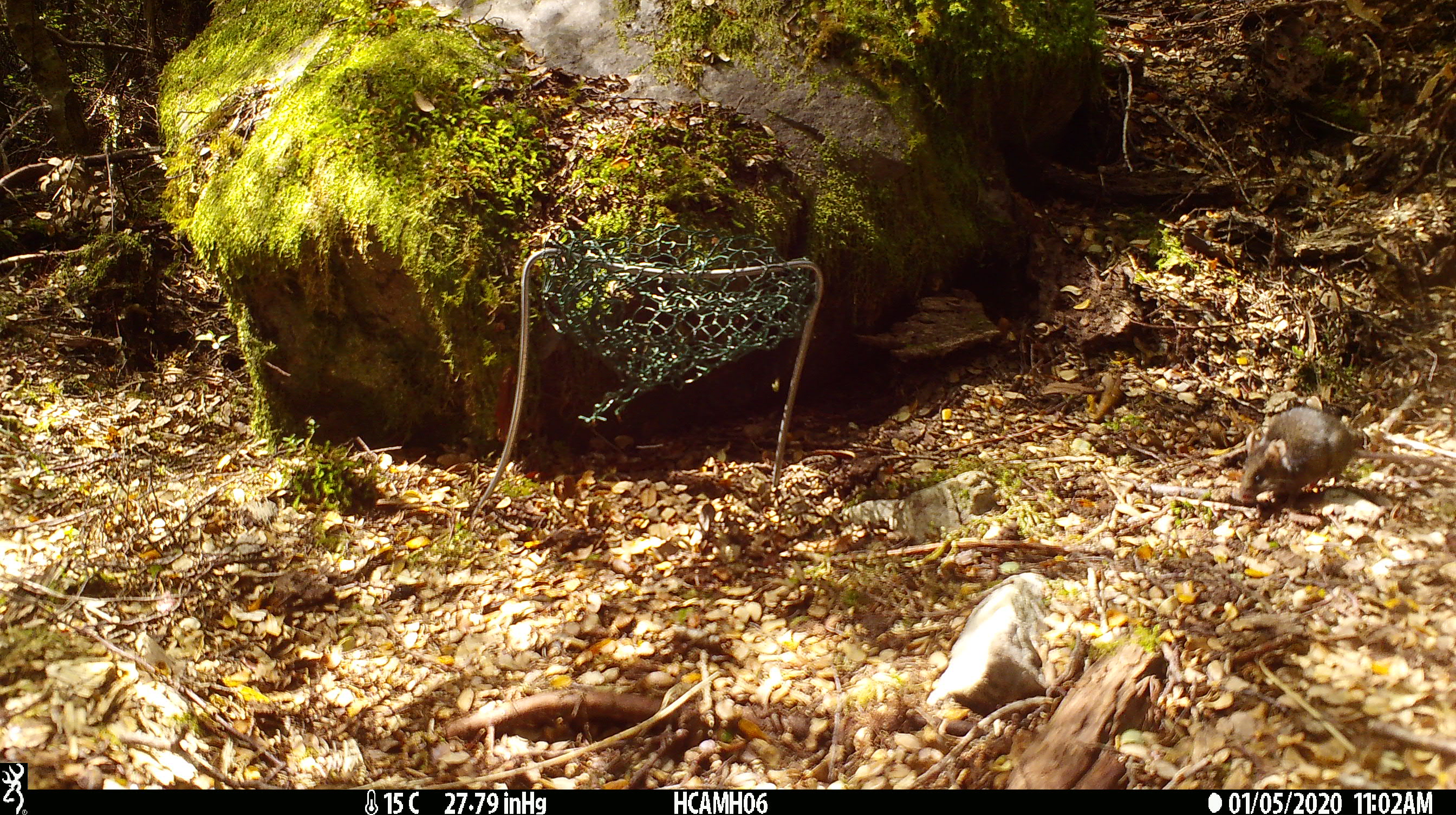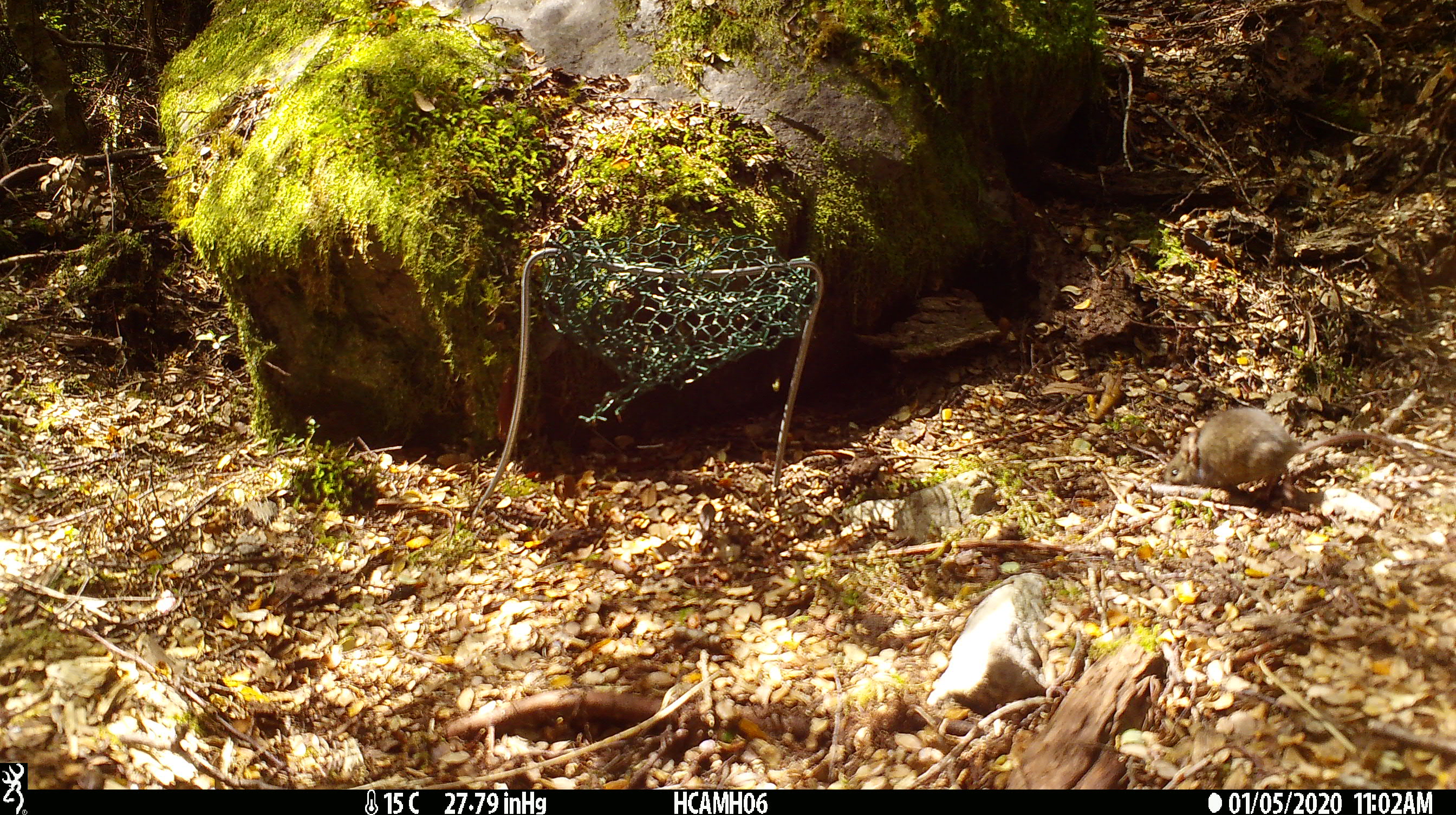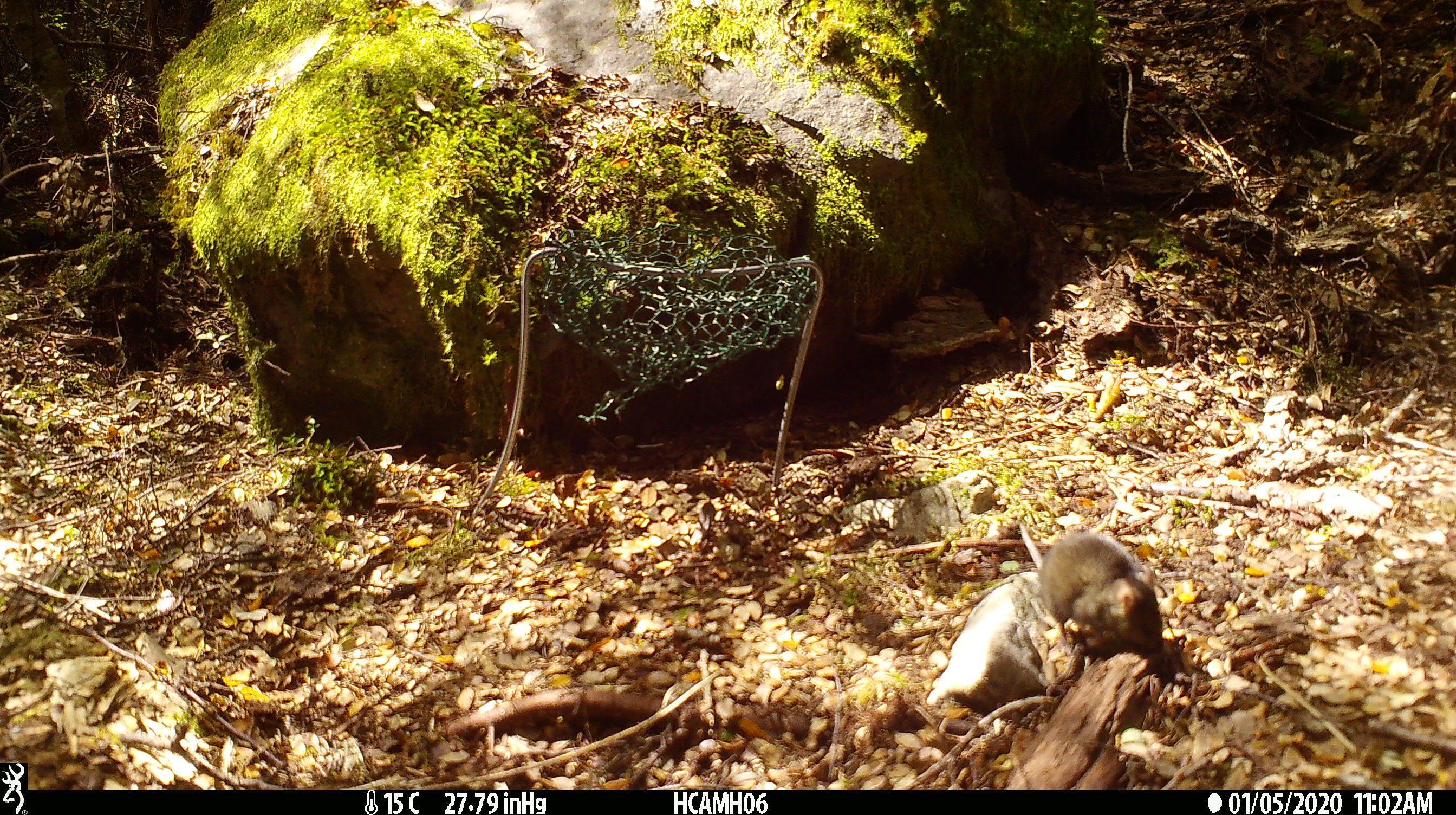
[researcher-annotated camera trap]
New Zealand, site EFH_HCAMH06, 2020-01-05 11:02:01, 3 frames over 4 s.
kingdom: Animalia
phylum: Chordata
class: Mammalia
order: Rodentia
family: Muridae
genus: Mus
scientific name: Mus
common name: mouse